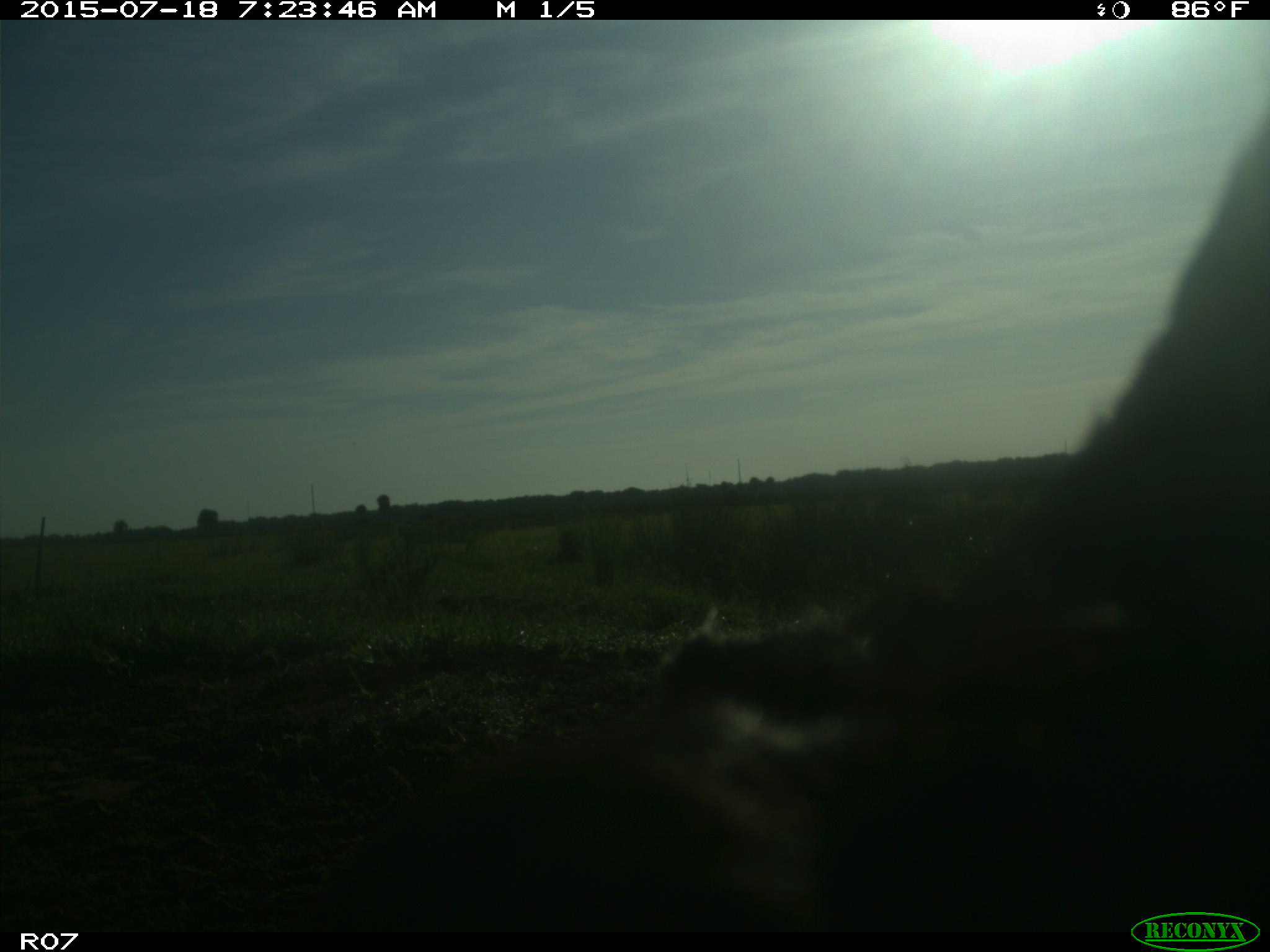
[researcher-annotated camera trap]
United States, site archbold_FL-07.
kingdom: Animalia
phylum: Chordata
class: Mammalia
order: Artiodactyla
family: Bovidae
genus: Bos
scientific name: Bos taurus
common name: domestic cow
Bos taurus (domestic cow).